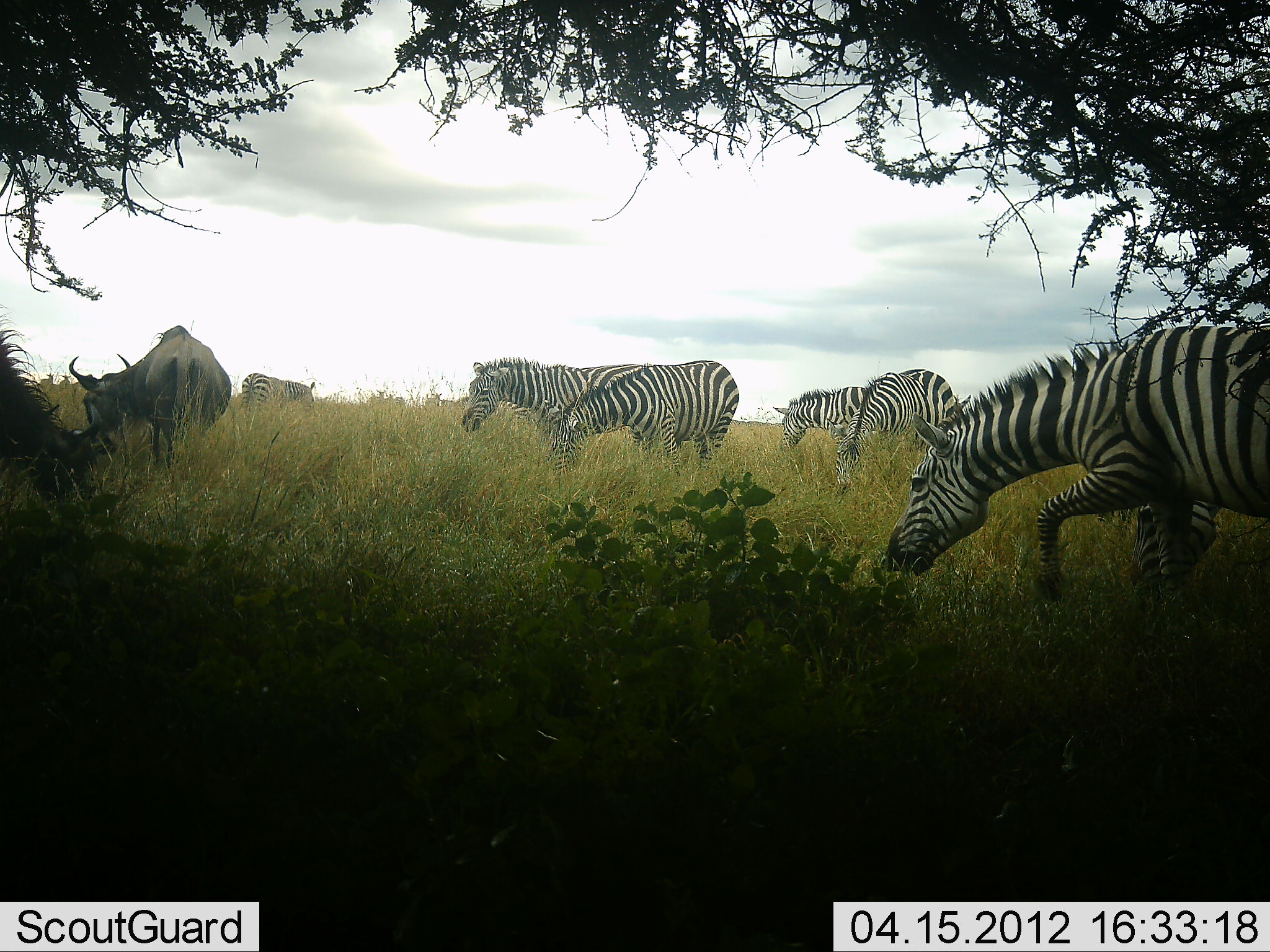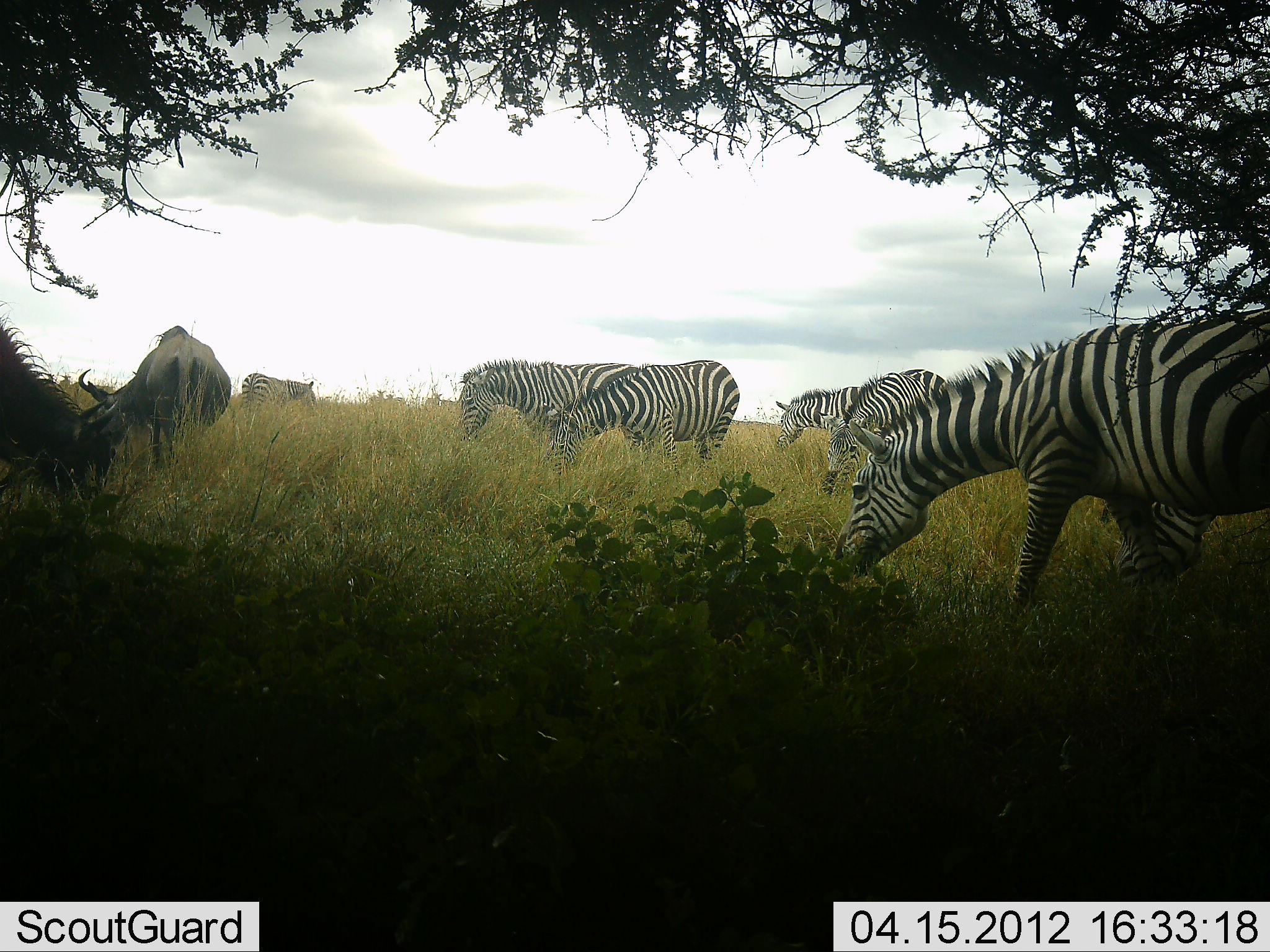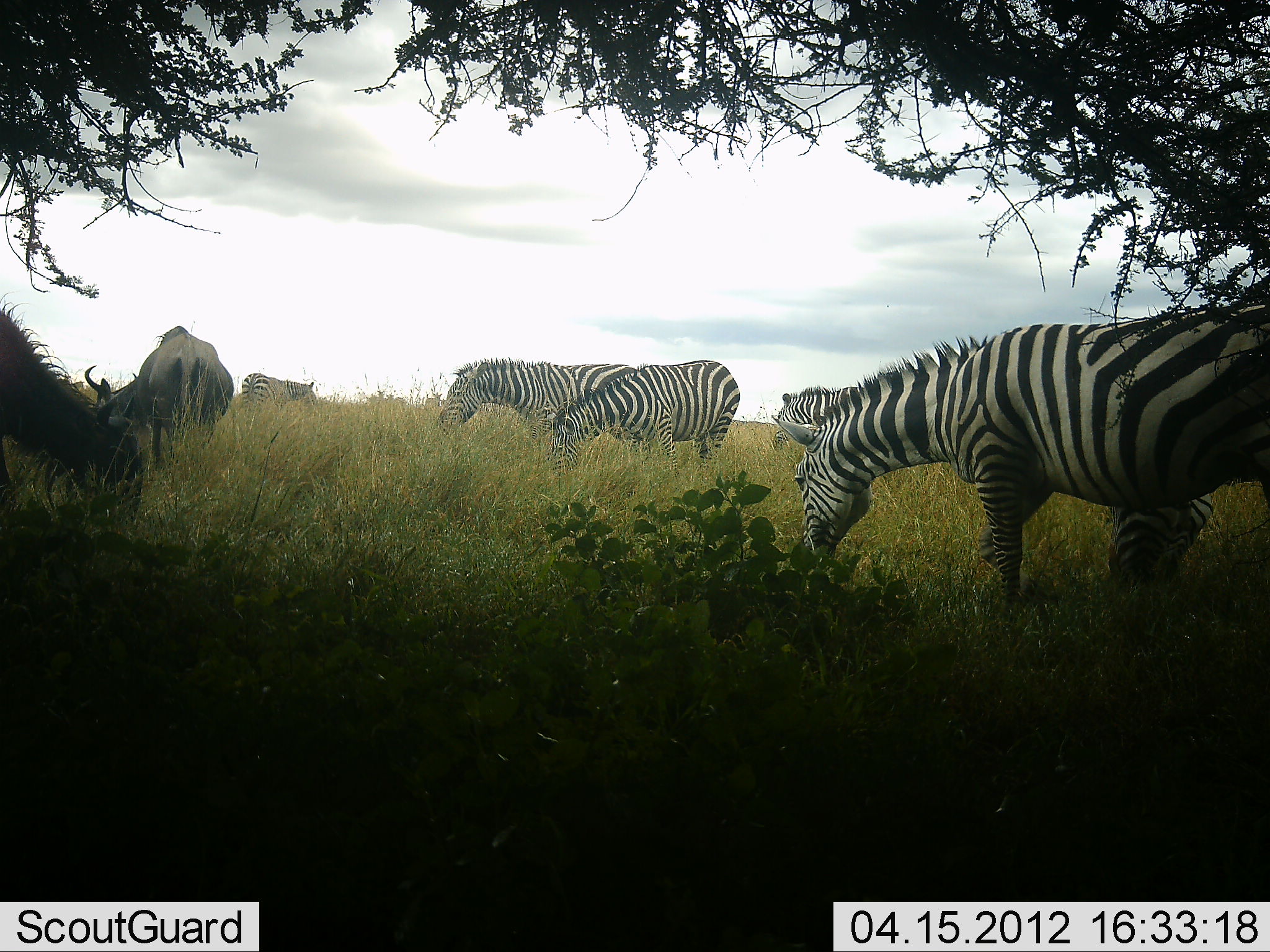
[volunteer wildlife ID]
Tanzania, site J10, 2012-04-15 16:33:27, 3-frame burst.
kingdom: Animalia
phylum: Chordata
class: Mammalia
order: Artiodactyla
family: Bovidae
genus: Connochaetes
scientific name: Connochaetes taurinus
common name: blue wildebeest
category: wildebeest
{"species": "wildebeest (blue wildebeest) (Connochaetes taurinus)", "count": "2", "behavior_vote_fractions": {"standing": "7%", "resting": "0%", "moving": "0%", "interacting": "0%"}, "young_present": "7%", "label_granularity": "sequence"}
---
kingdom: Animalia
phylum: Chordata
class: Mammalia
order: Perissodactyla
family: Equidae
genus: Equus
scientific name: Equus quagga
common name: plains zebra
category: zebra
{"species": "zebra (plains zebra) (Equus quagga)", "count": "6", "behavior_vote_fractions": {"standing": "16%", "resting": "0%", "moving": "16%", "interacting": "0%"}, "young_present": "0%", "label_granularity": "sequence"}